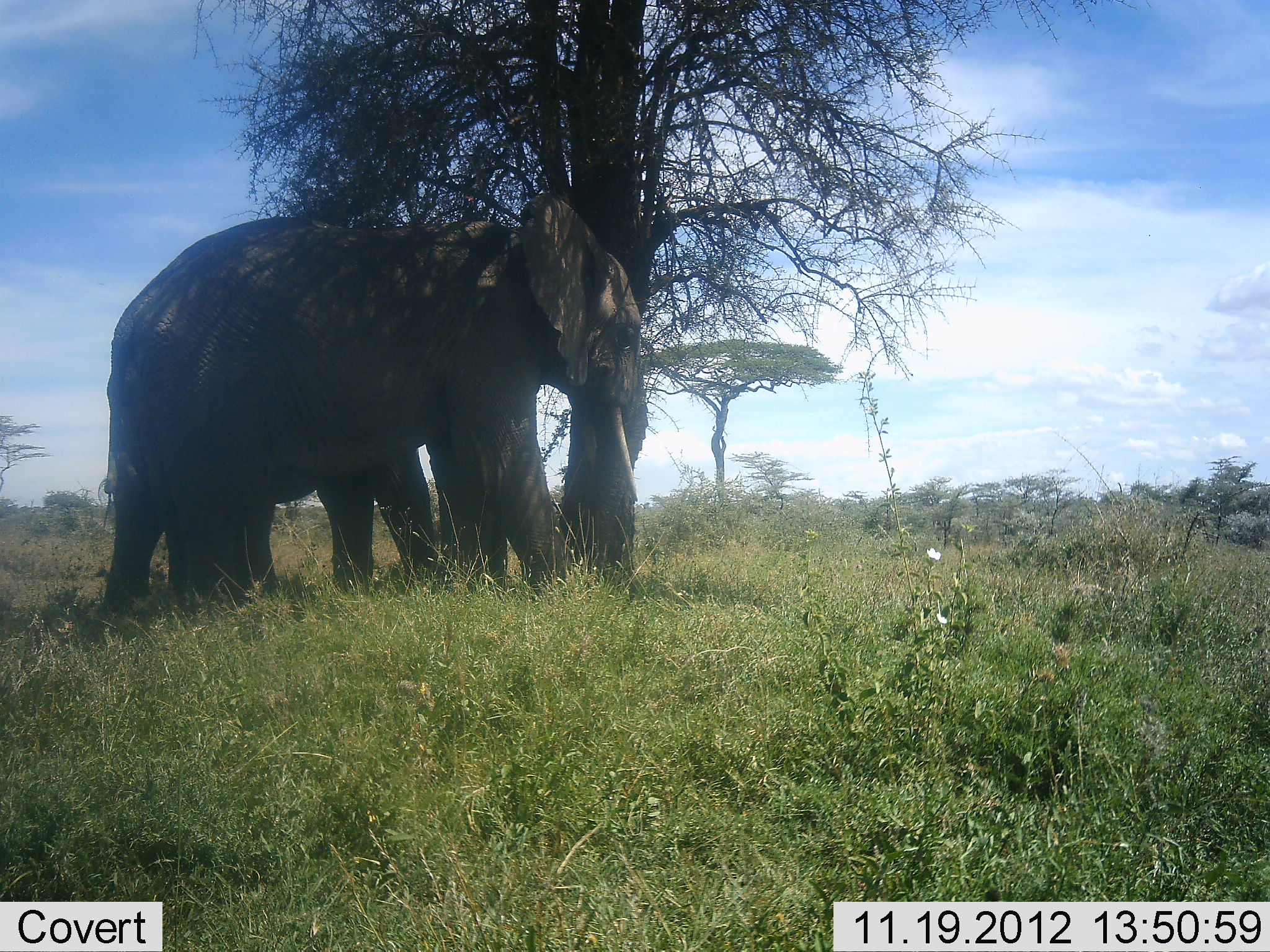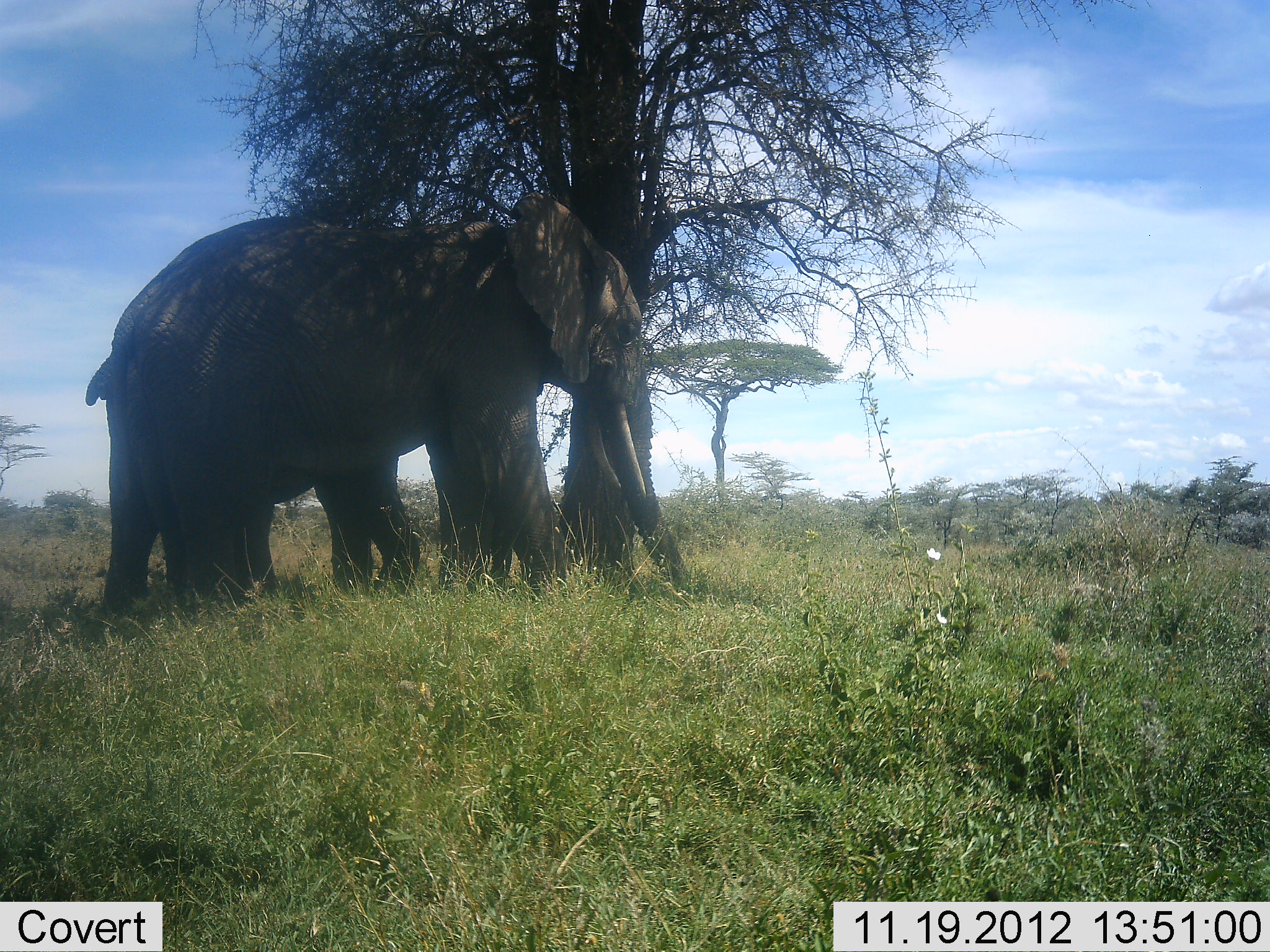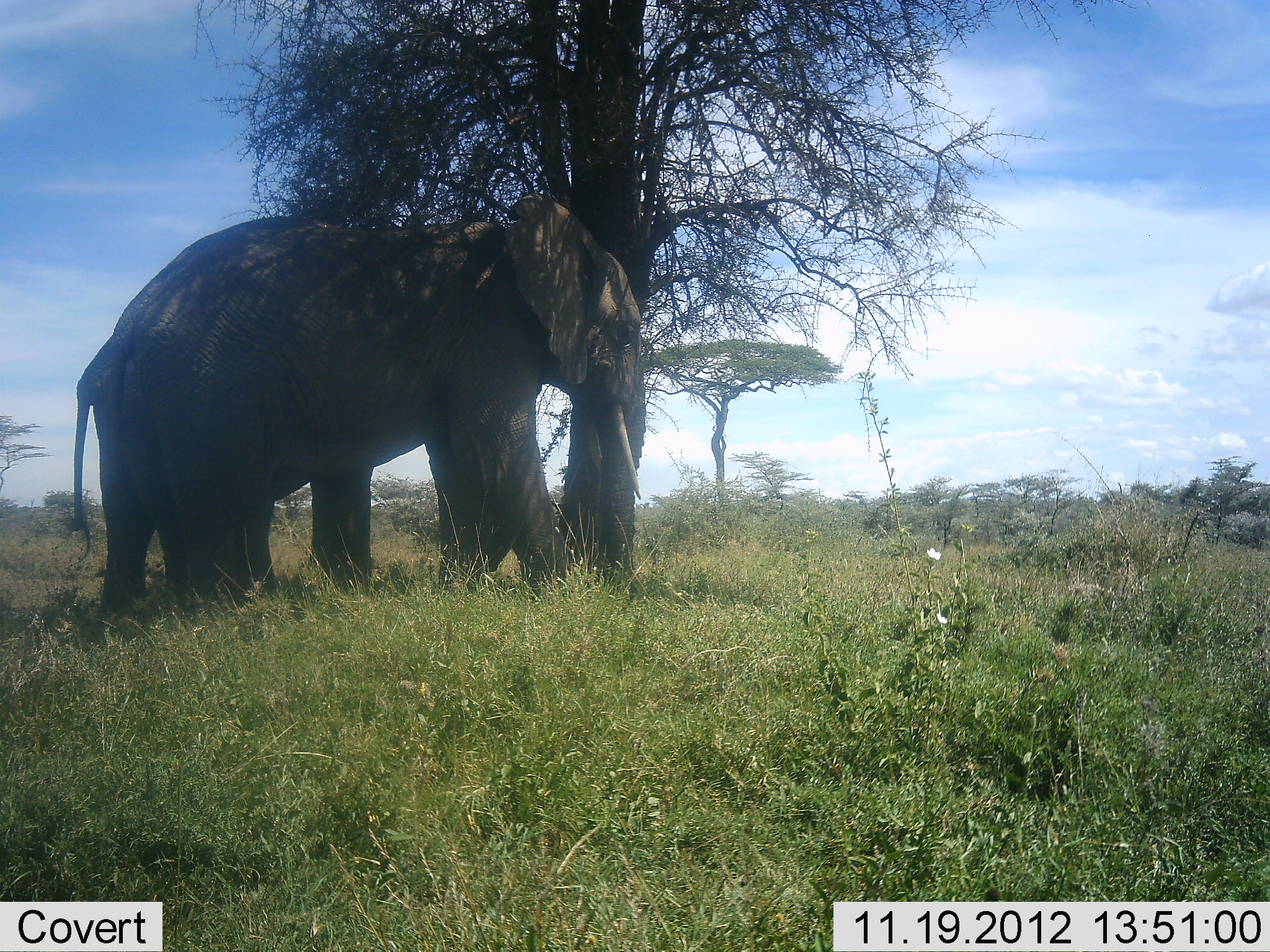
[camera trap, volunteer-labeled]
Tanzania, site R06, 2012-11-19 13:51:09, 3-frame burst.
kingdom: Animalia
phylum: Chordata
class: Mammalia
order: Proboscidea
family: Elephantidae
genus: Loxodonta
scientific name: Loxodonta africana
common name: african bush elephant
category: elephant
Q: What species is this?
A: Elephant (african bush elephant) (Loxodonta africana).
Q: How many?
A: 2.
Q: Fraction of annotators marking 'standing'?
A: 90%.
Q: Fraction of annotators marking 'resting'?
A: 20%.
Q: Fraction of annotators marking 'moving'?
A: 0%.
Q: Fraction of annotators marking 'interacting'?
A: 10%.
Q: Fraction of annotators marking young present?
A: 0%.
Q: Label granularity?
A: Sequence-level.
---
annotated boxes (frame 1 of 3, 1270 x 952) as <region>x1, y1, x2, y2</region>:
animal: <region>102, 193, 647, 614</region>; <region>107, 220, 648, 596</region>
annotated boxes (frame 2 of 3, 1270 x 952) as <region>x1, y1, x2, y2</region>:
animal: <region>109, 196, 700, 610</region>; <region>84, 314, 600, 606</region>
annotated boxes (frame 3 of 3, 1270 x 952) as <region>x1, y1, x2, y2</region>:
animal: <region>101, 193, 645, 625</region>; <region>73, 301, 591, 597</region>